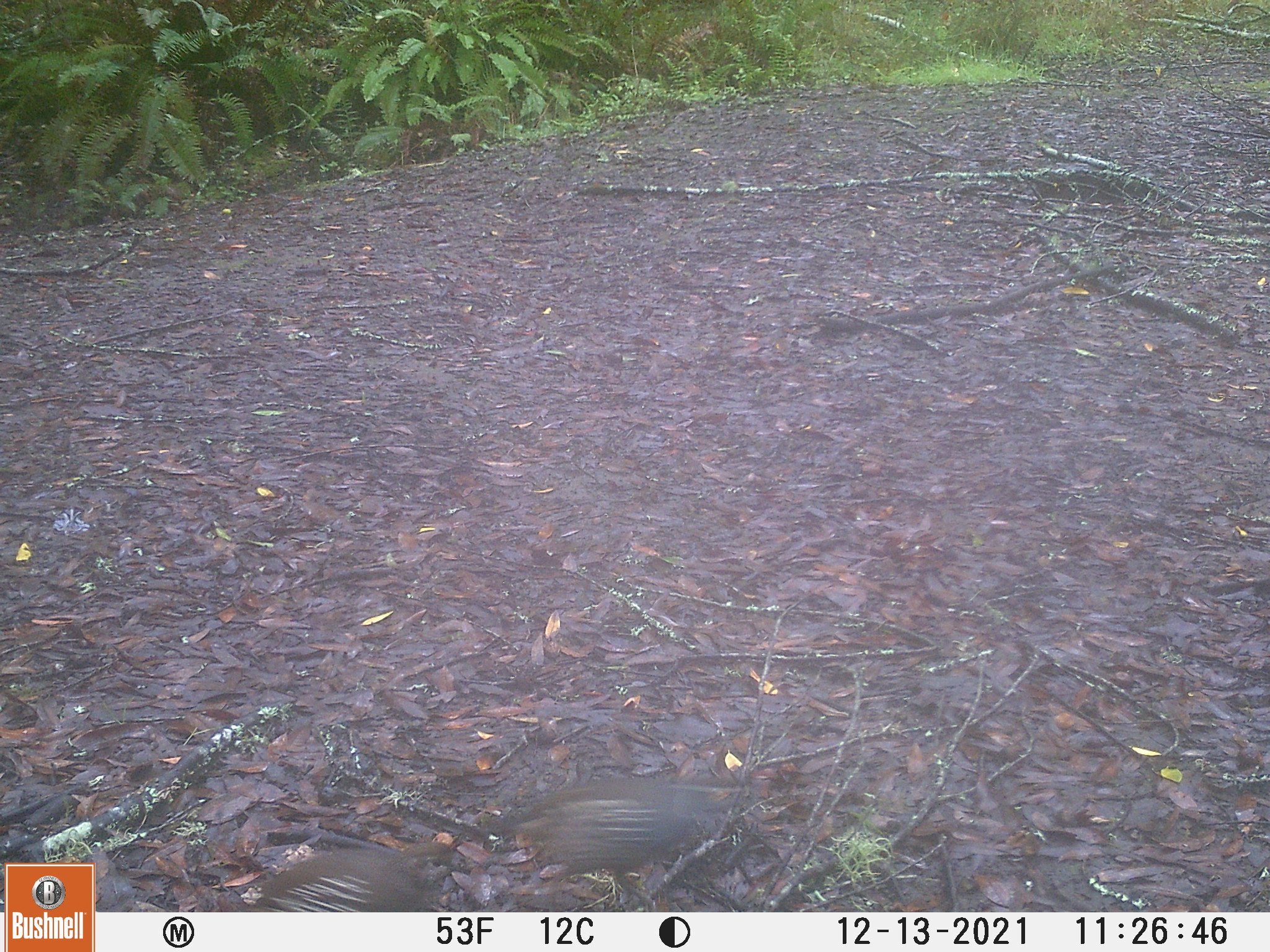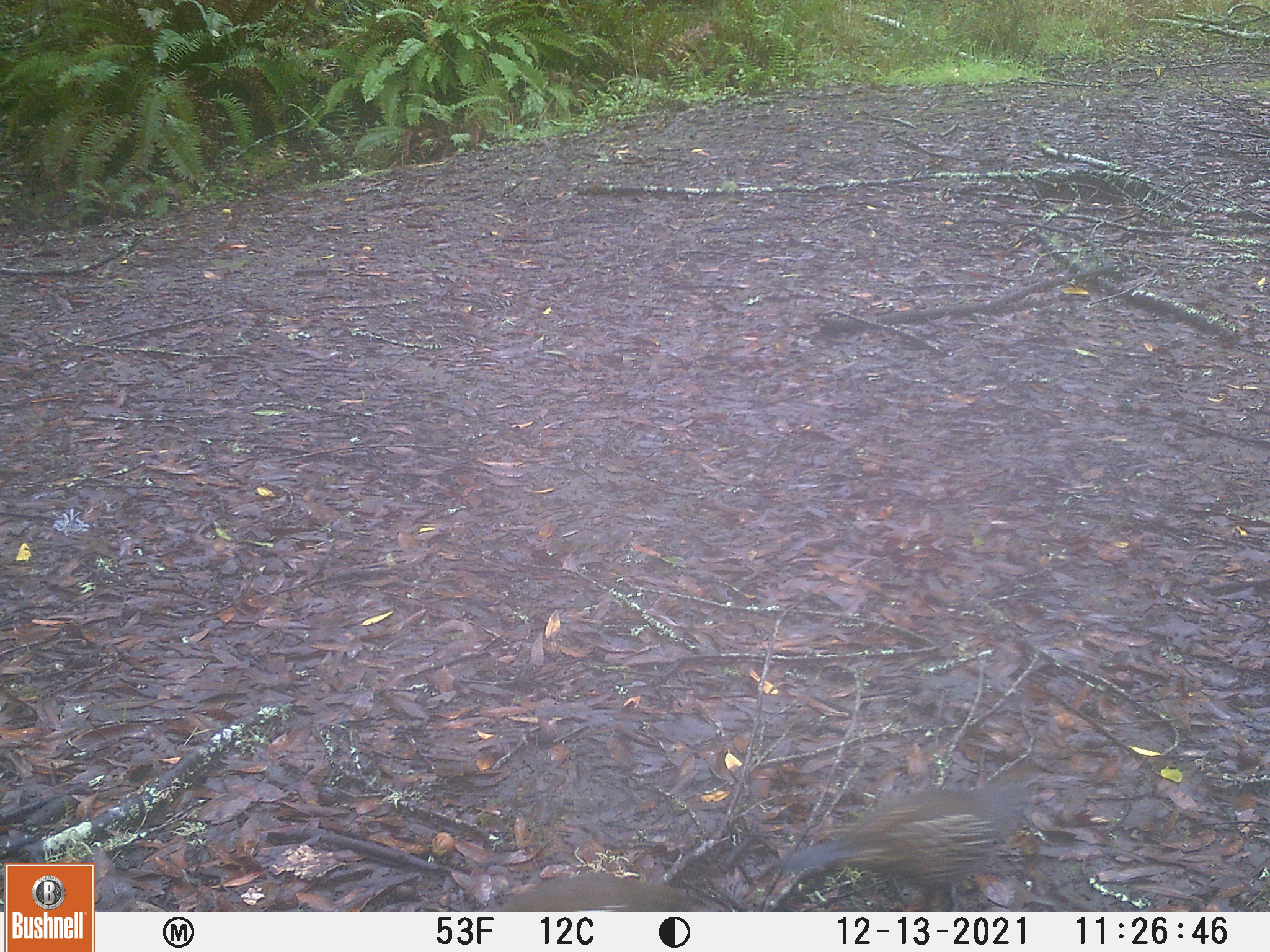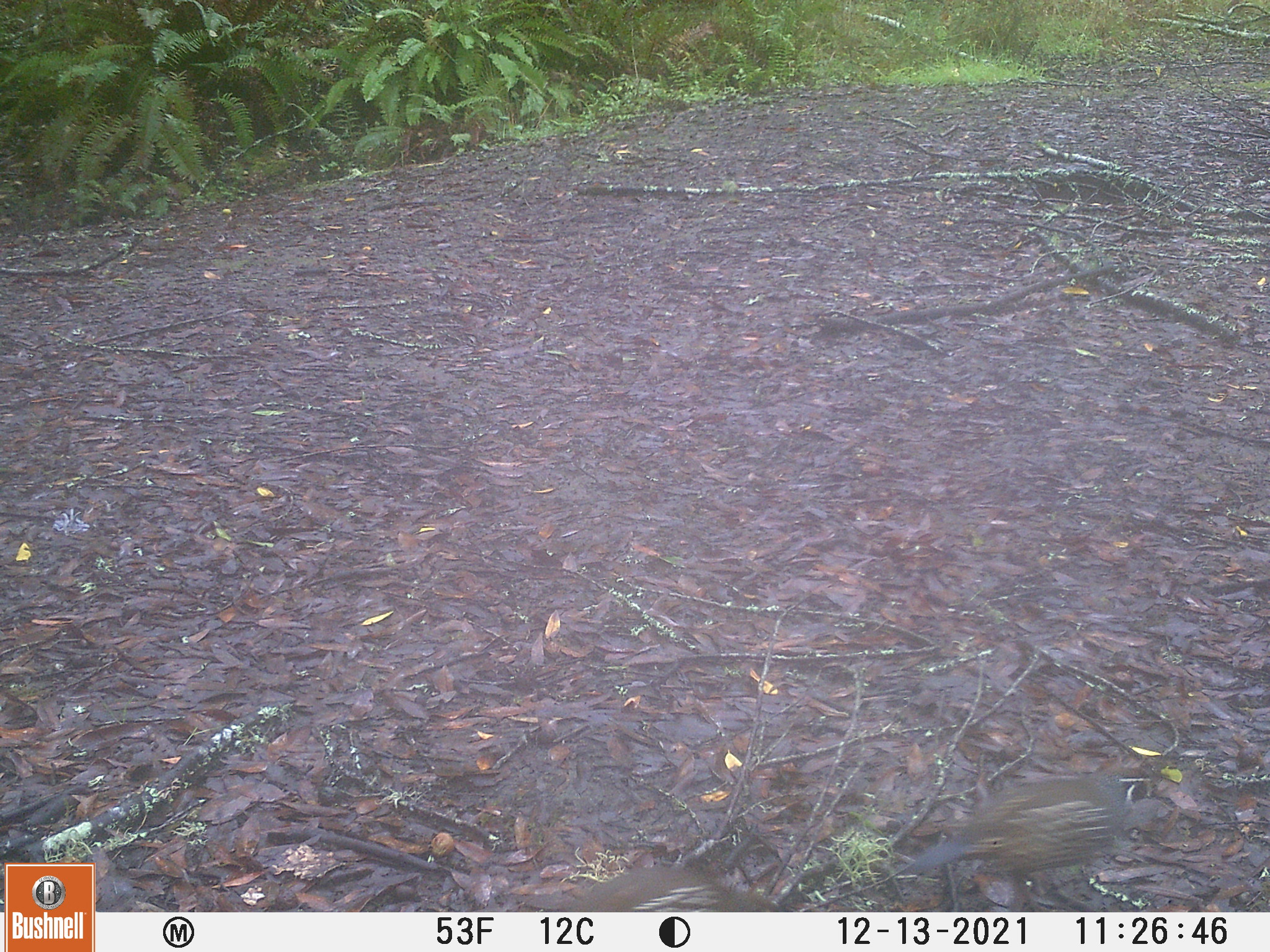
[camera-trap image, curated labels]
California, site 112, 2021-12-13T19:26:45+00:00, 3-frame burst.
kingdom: Animalia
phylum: Chordata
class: Aves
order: Galliformes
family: Odontophoridae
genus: Callipepla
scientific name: Callipepla californica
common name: california quail